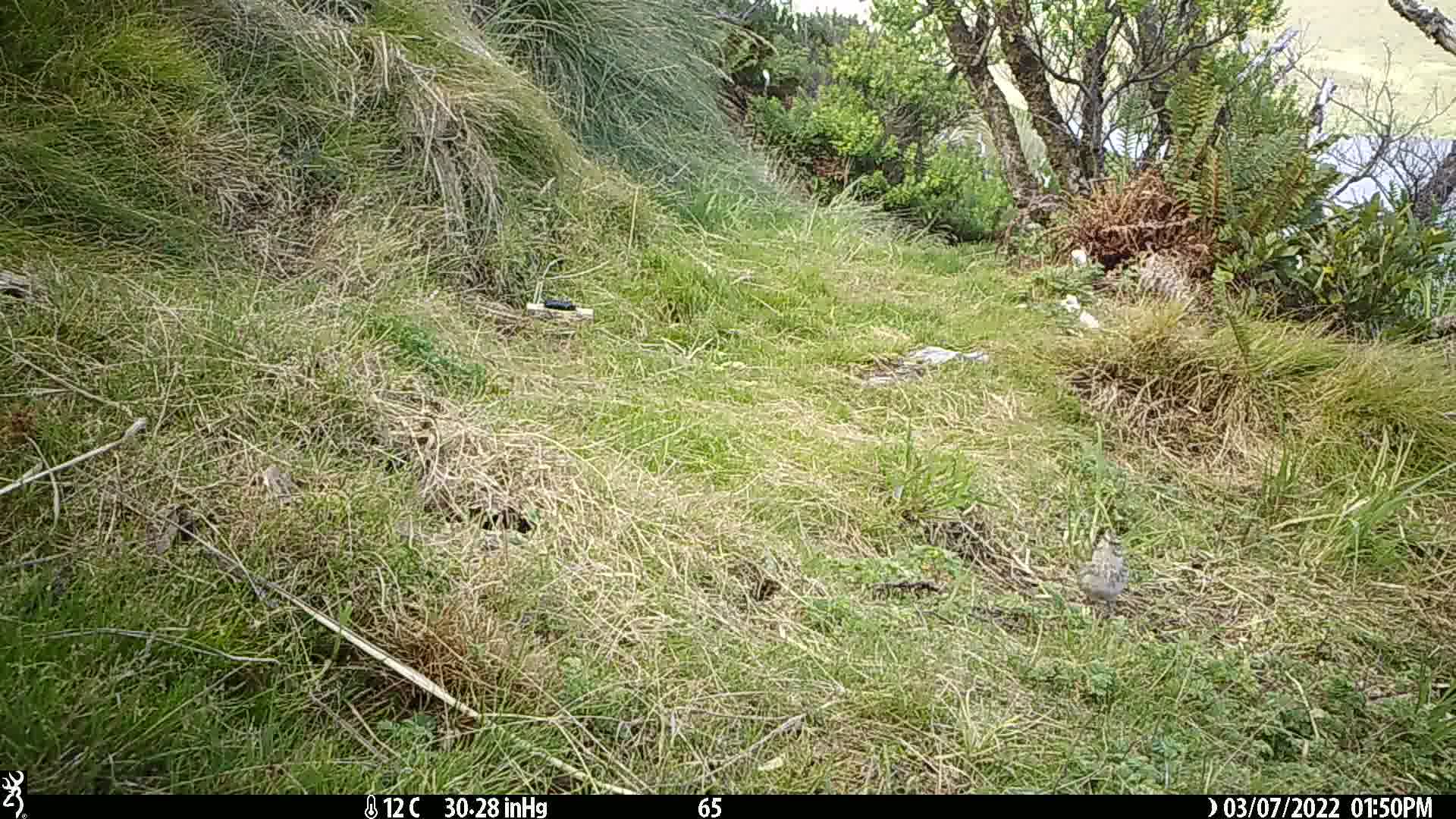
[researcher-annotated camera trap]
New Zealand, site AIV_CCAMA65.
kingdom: Animalia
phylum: Chordata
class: Aves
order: Passeriformes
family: Motacillidae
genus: Anthus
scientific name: Anthus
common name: pipit